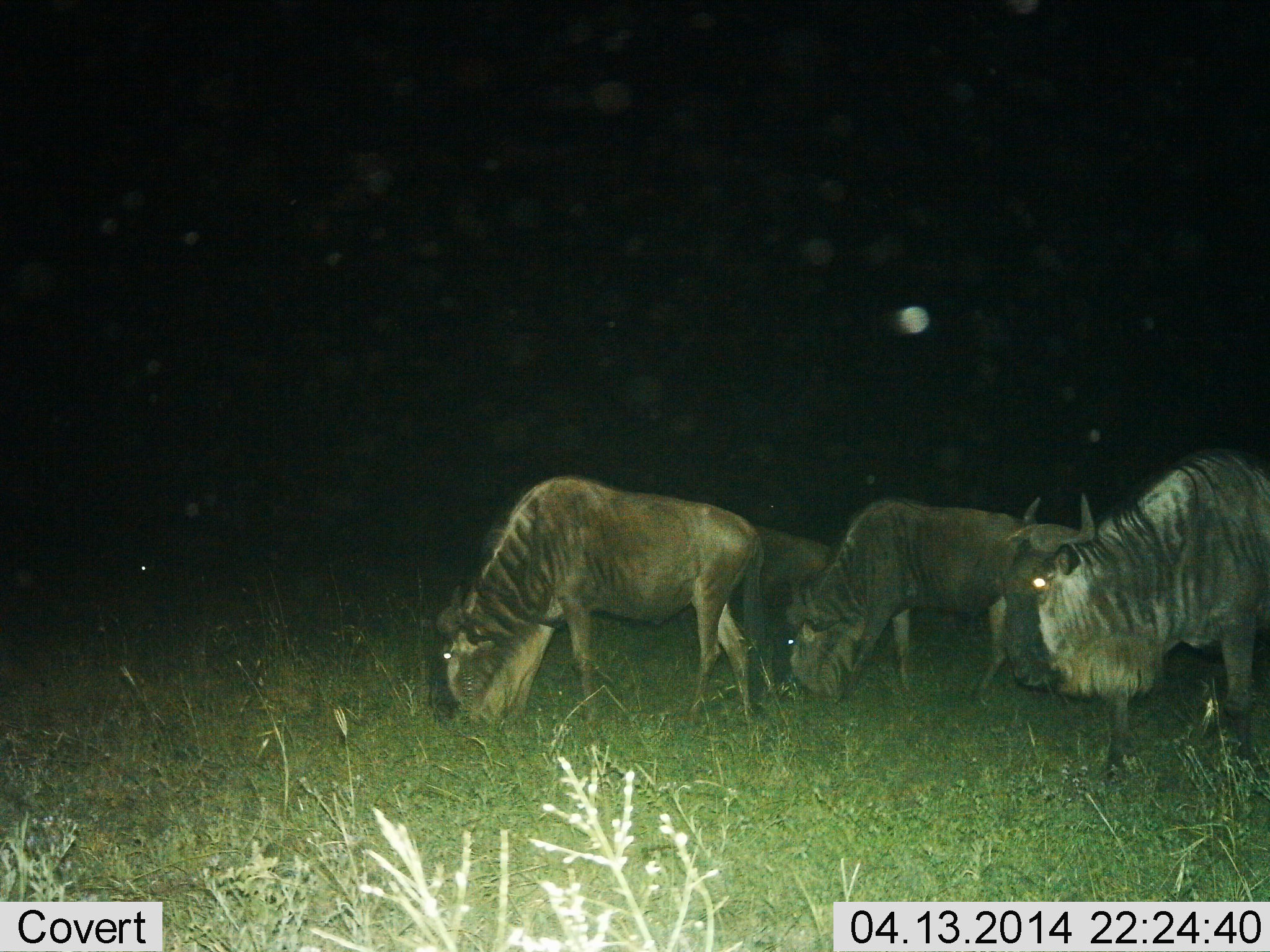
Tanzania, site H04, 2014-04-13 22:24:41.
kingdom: Animalia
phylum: Chordata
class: Mammalia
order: Artiodactyla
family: Bovidae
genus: Connochaetes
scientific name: Connochaetes taurinus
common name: blue wildebeest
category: wildebeest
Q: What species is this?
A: Wildebeest (blue wildebeest) (Connochaetes taurinus).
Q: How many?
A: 4.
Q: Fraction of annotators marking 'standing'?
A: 20%.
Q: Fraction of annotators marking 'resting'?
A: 0%.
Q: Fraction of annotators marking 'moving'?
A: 10%.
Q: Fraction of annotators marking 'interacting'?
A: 0%.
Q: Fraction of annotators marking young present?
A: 10%.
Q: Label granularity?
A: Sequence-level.